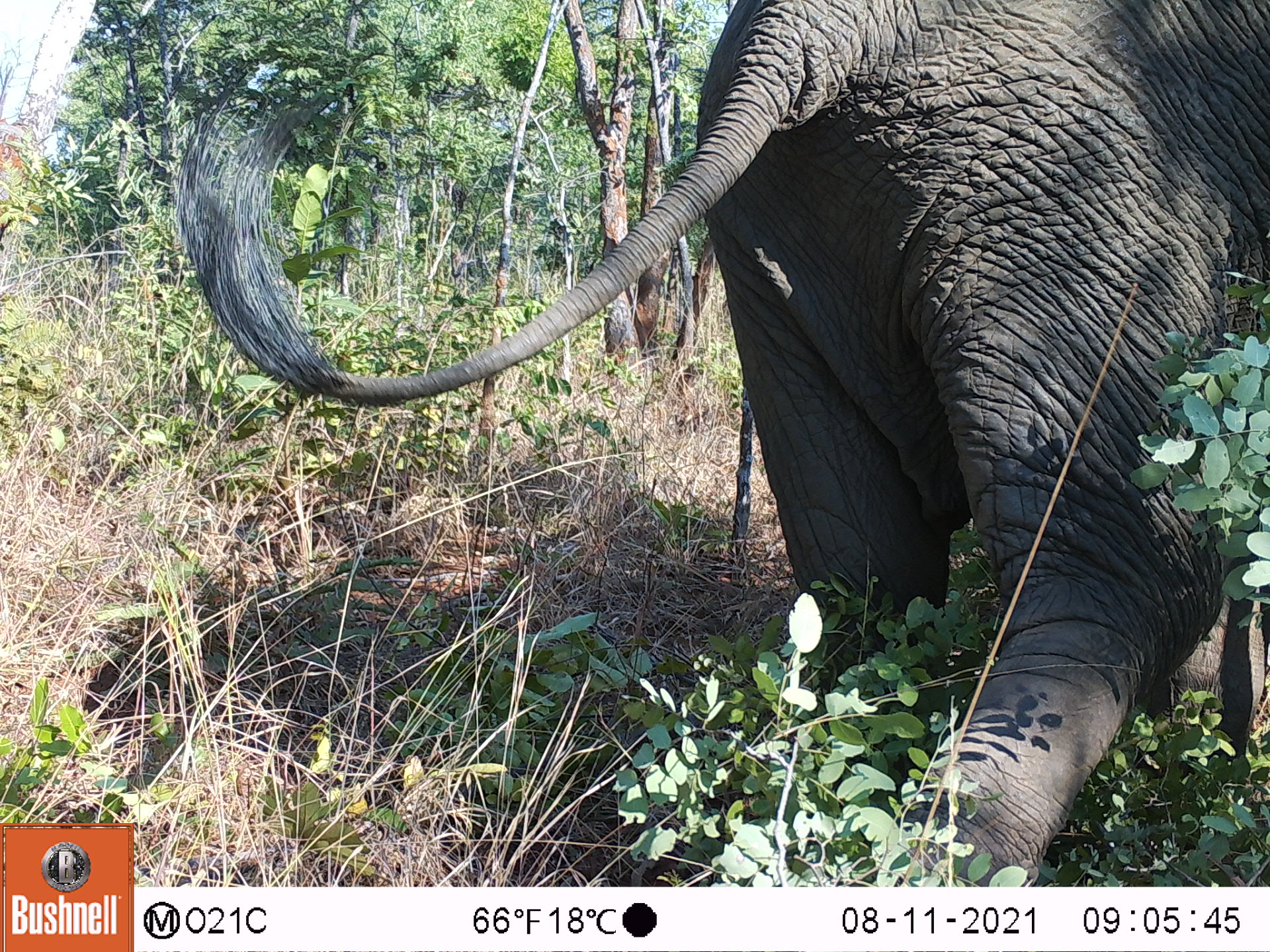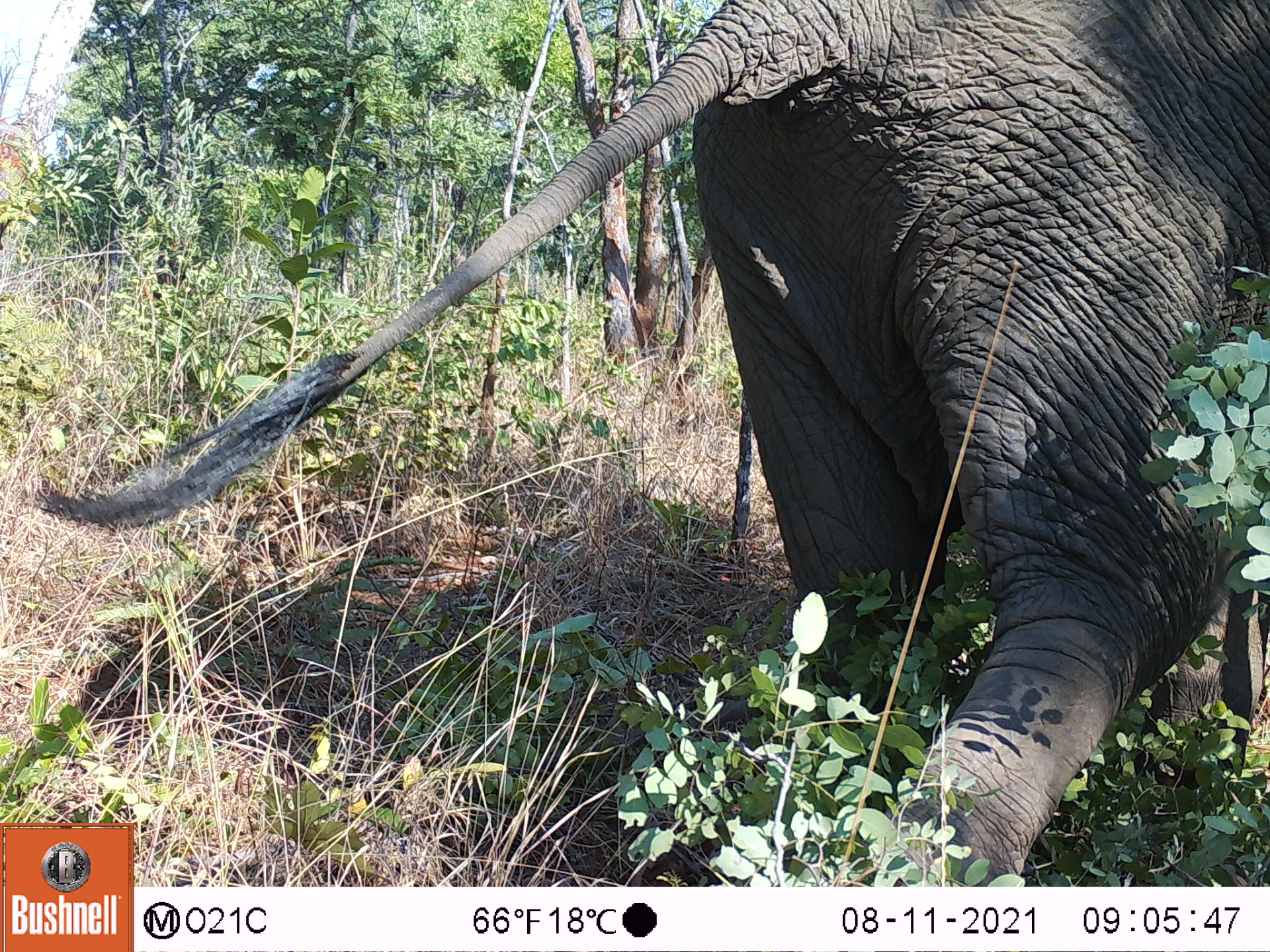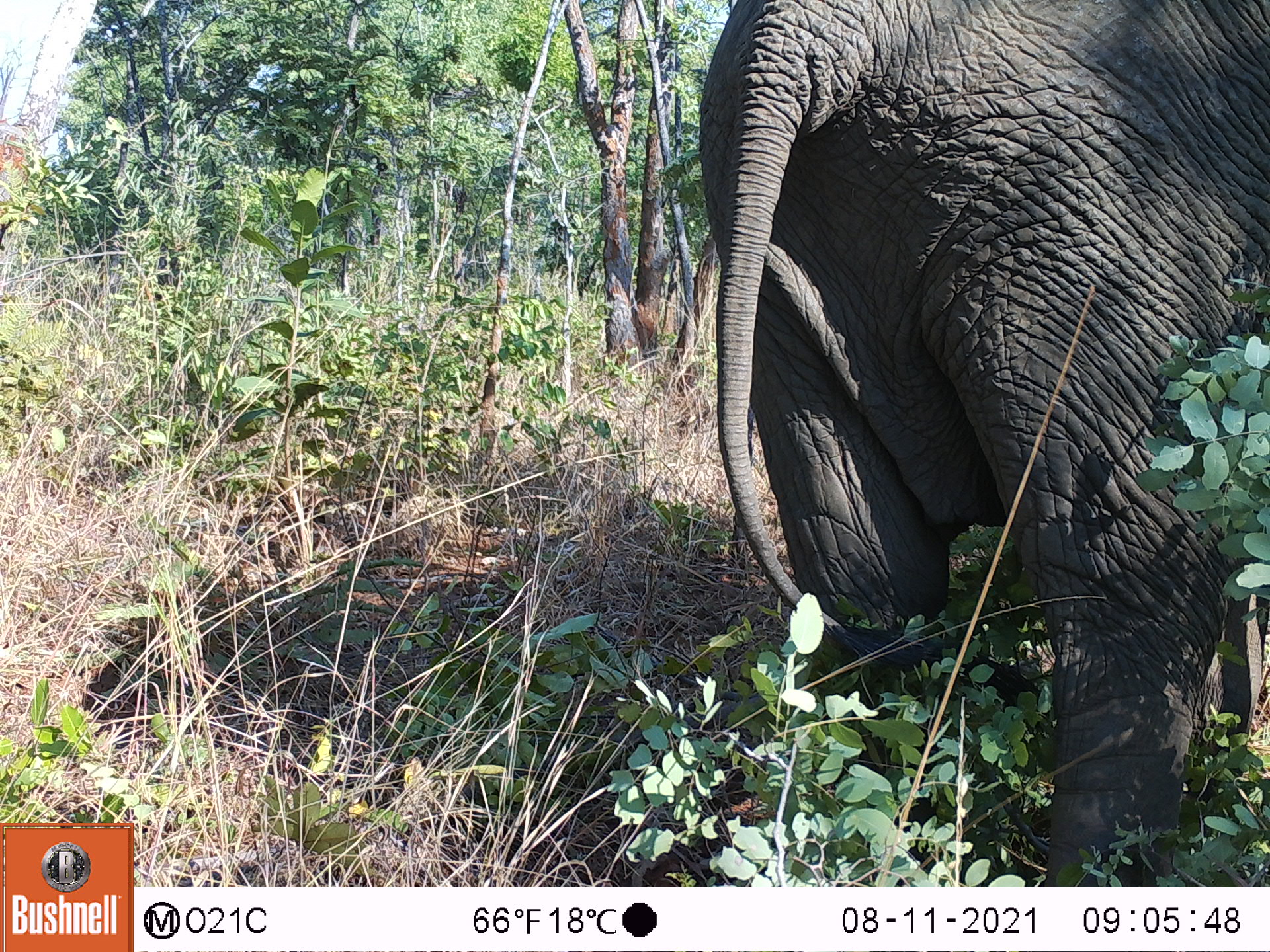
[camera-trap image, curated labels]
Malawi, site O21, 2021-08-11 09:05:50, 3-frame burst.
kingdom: Animalia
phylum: Chordata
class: Mammalia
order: Proboscidea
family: Elephantidae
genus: Loxodonta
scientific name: Loxodonta africana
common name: african savanna elephant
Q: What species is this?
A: African savanna elephant (Loxodonta africana).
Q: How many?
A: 1.